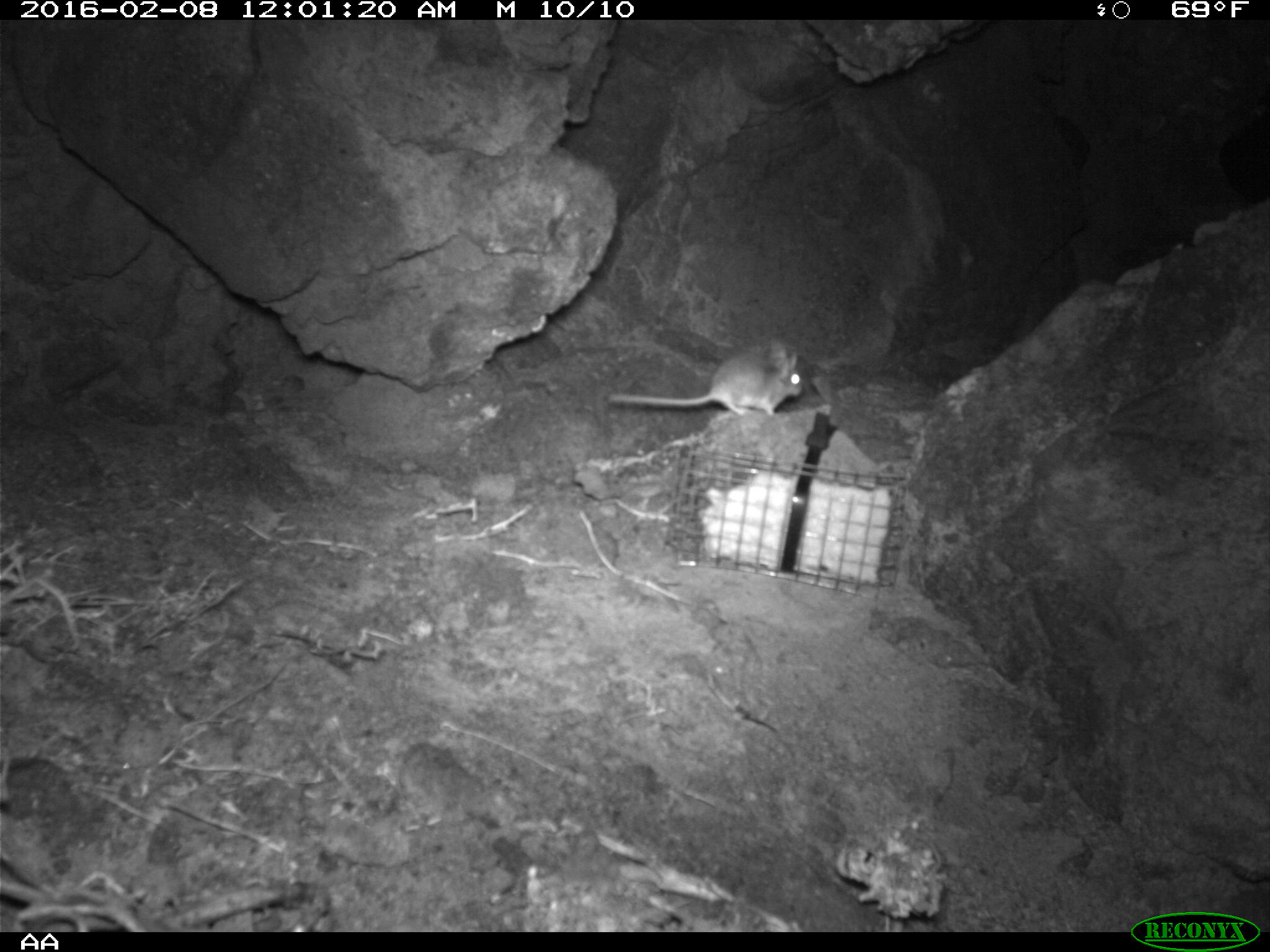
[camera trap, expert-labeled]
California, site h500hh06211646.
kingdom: Animalia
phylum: Chordata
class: Mammalia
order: Rodentia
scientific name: Rodentia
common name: rodent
Rodent (Rodentia).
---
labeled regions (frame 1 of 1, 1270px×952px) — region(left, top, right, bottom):
rodent: region(607, 337, 801, 418)